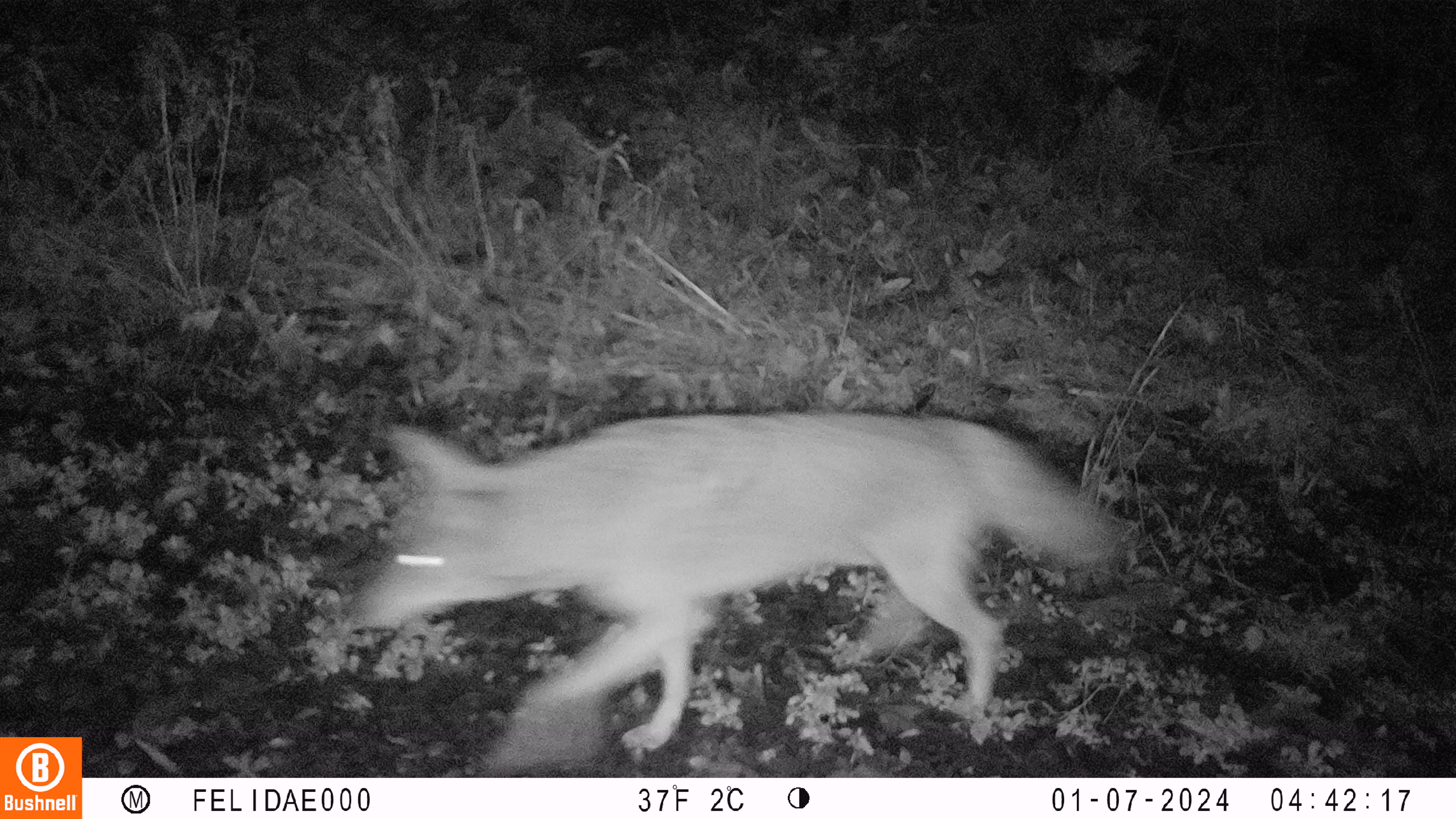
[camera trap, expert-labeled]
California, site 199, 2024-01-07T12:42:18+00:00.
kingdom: Animalia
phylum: Chordata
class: Mammalia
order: Carnivora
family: Canidae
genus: Canis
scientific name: Canis latrans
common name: coyote